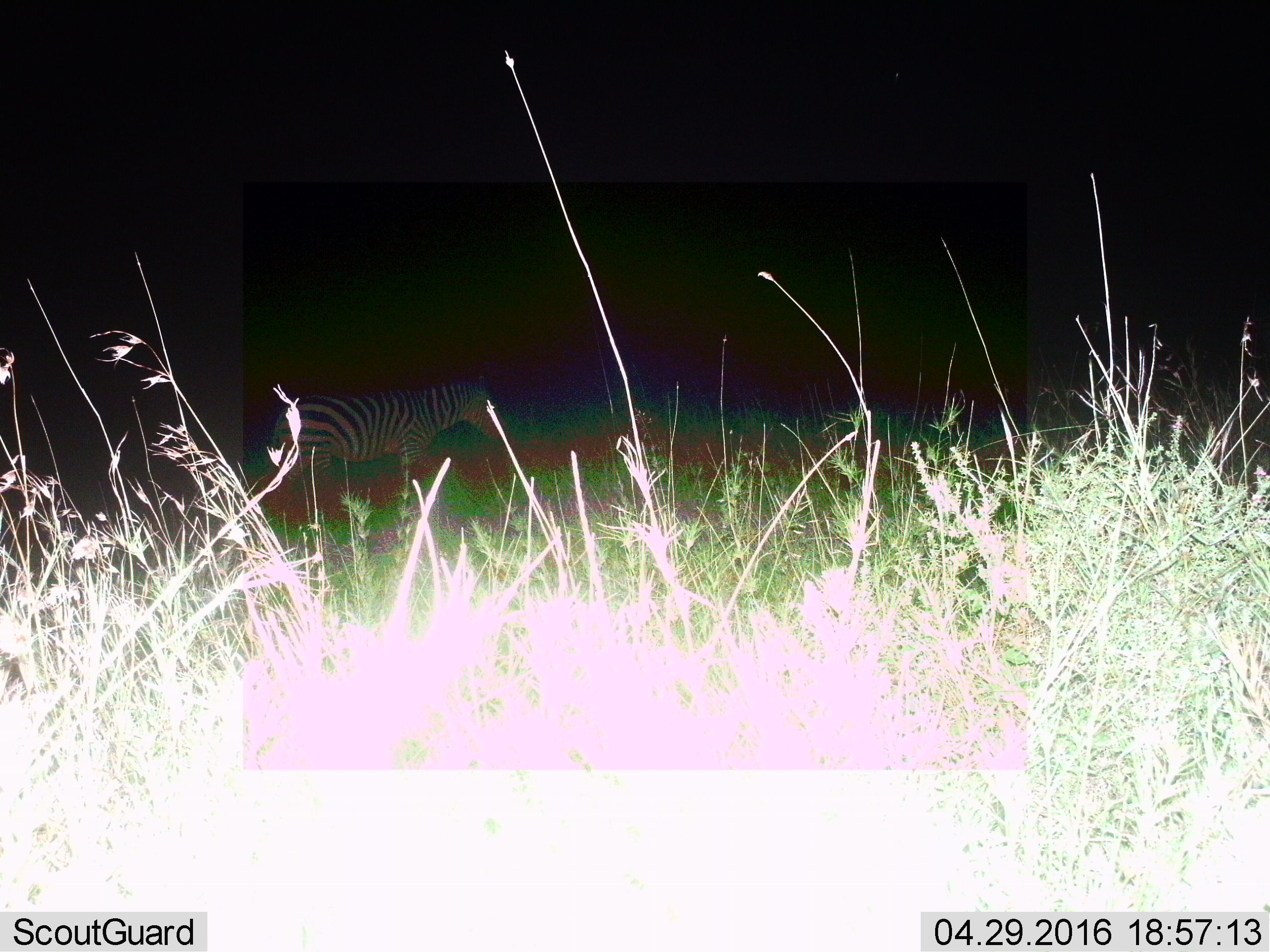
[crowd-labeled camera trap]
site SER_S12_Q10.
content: unidentified animal